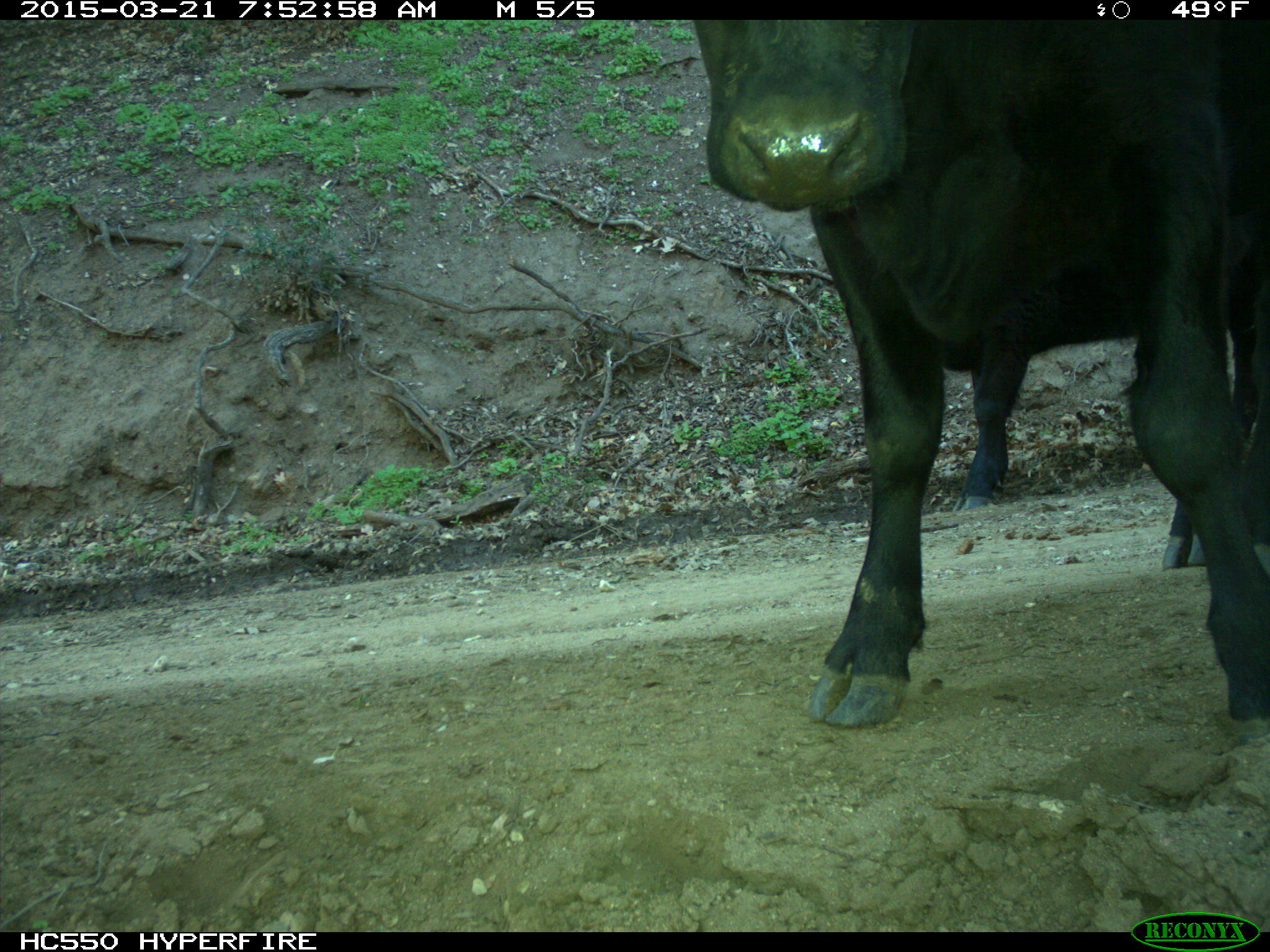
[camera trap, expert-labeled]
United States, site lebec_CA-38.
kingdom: Animalia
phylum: Chordata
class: Mammalia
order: Artiodactyla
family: Bovidae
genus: Bos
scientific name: Bos taurus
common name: domestic cow